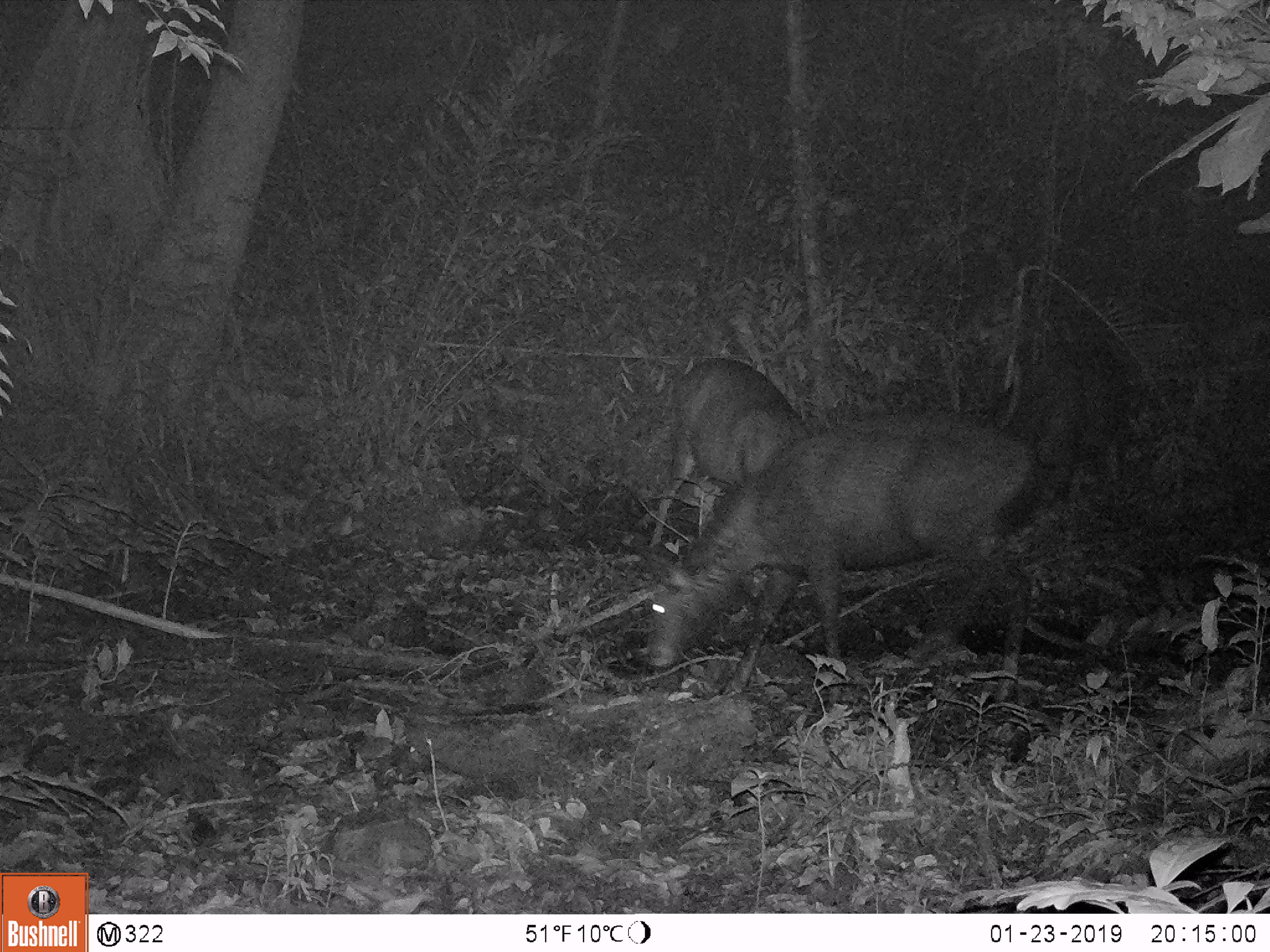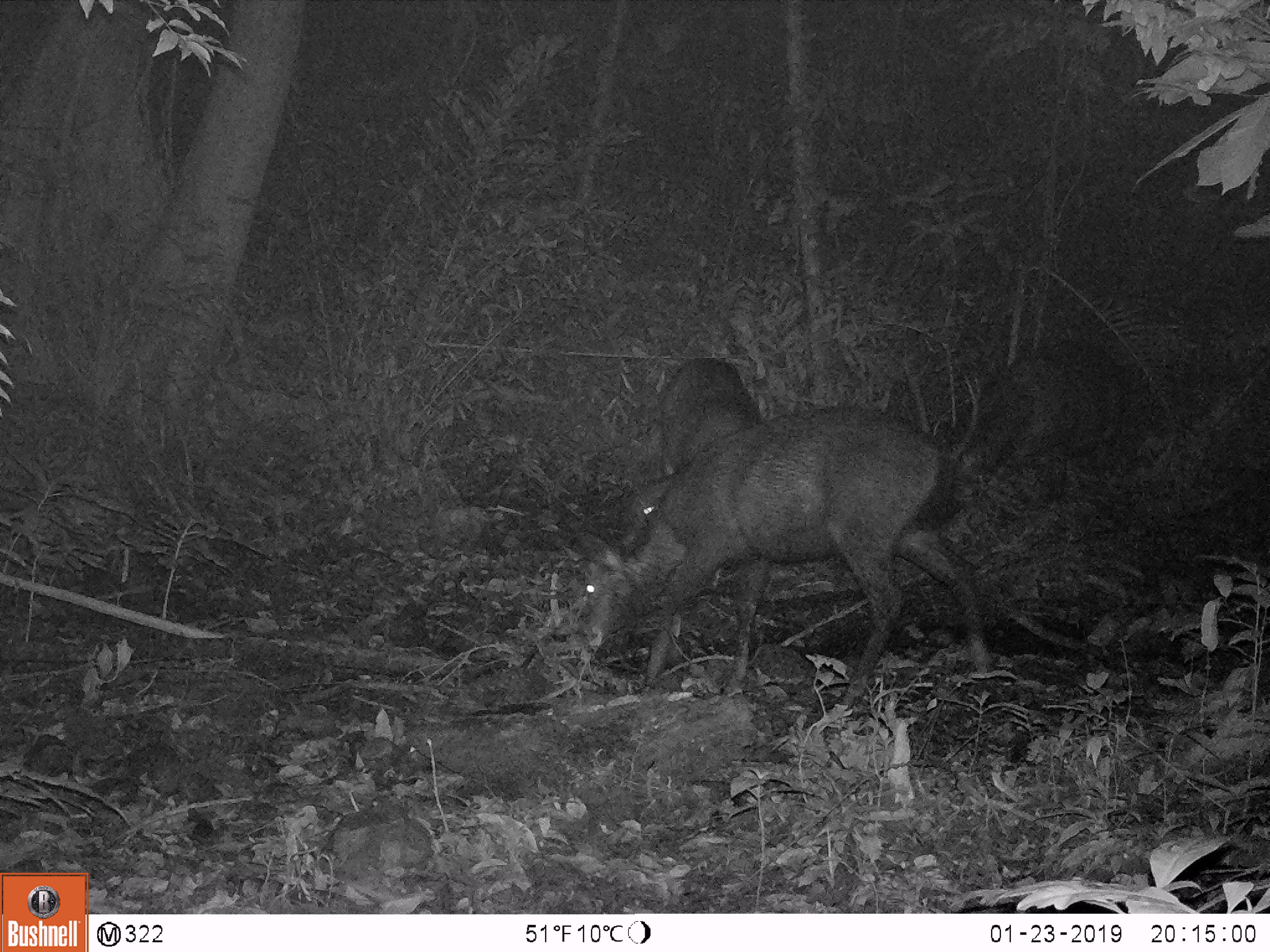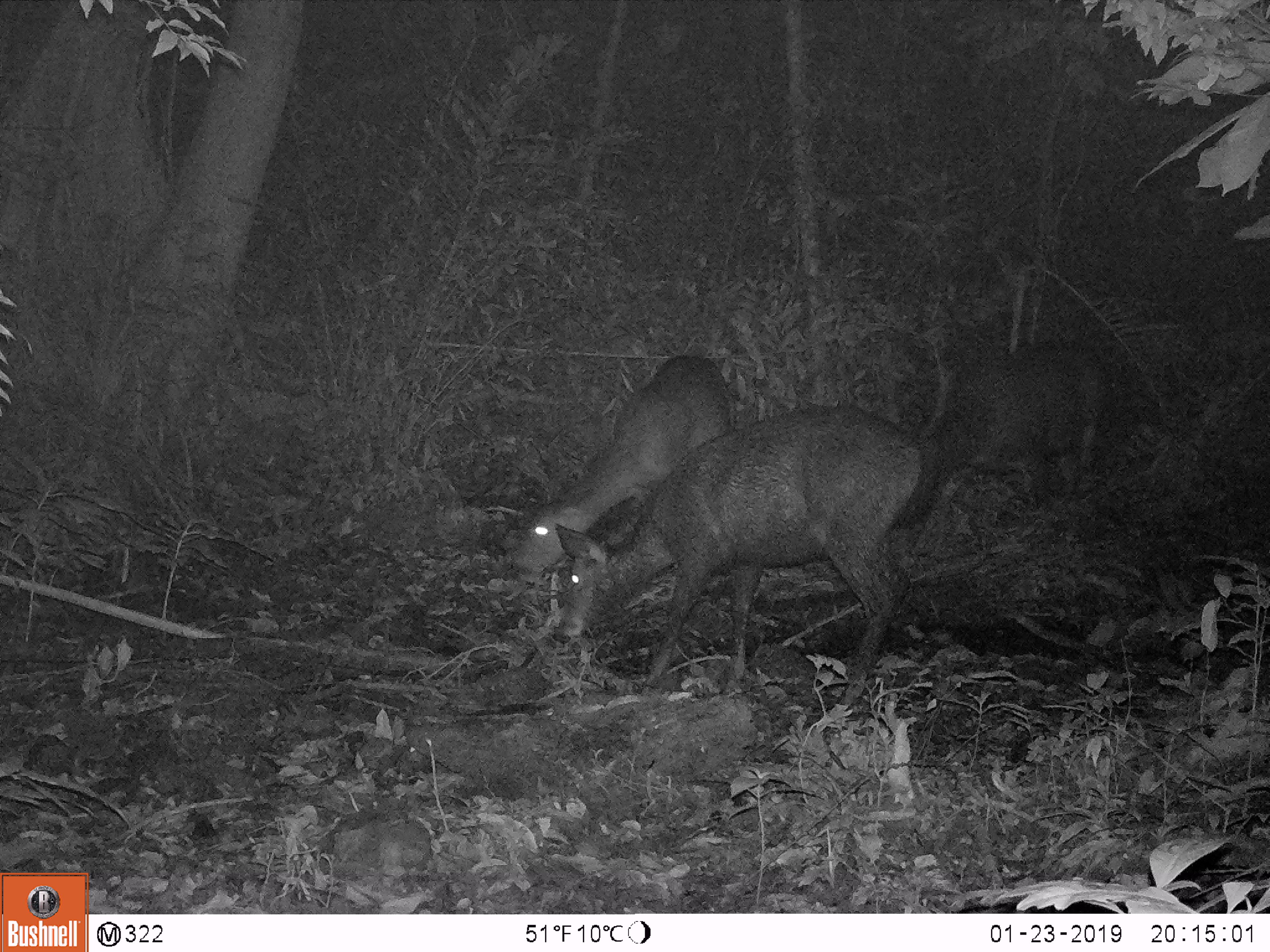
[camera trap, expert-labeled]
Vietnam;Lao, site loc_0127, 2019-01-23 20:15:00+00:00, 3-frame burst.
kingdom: Animalia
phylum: Chordata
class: Mammalia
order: Artiodactyla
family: Cervidae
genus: Rusa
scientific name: Rusa unicolor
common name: sambar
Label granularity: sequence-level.